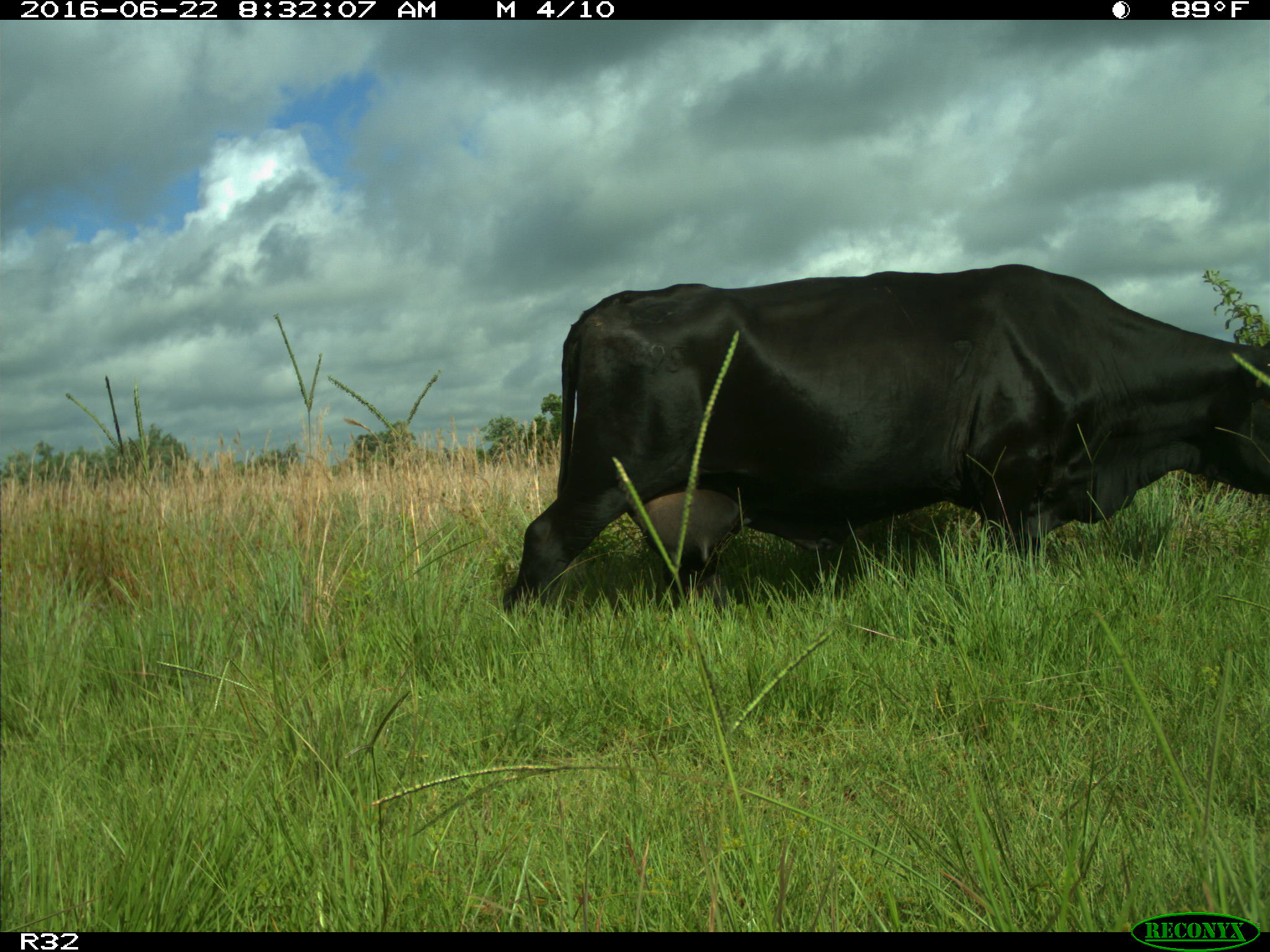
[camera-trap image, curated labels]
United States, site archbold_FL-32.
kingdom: Animalia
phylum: Chordata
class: Mammalia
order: Artiodactyla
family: Bovidae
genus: Bos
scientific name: Bos taurus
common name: domestic cow